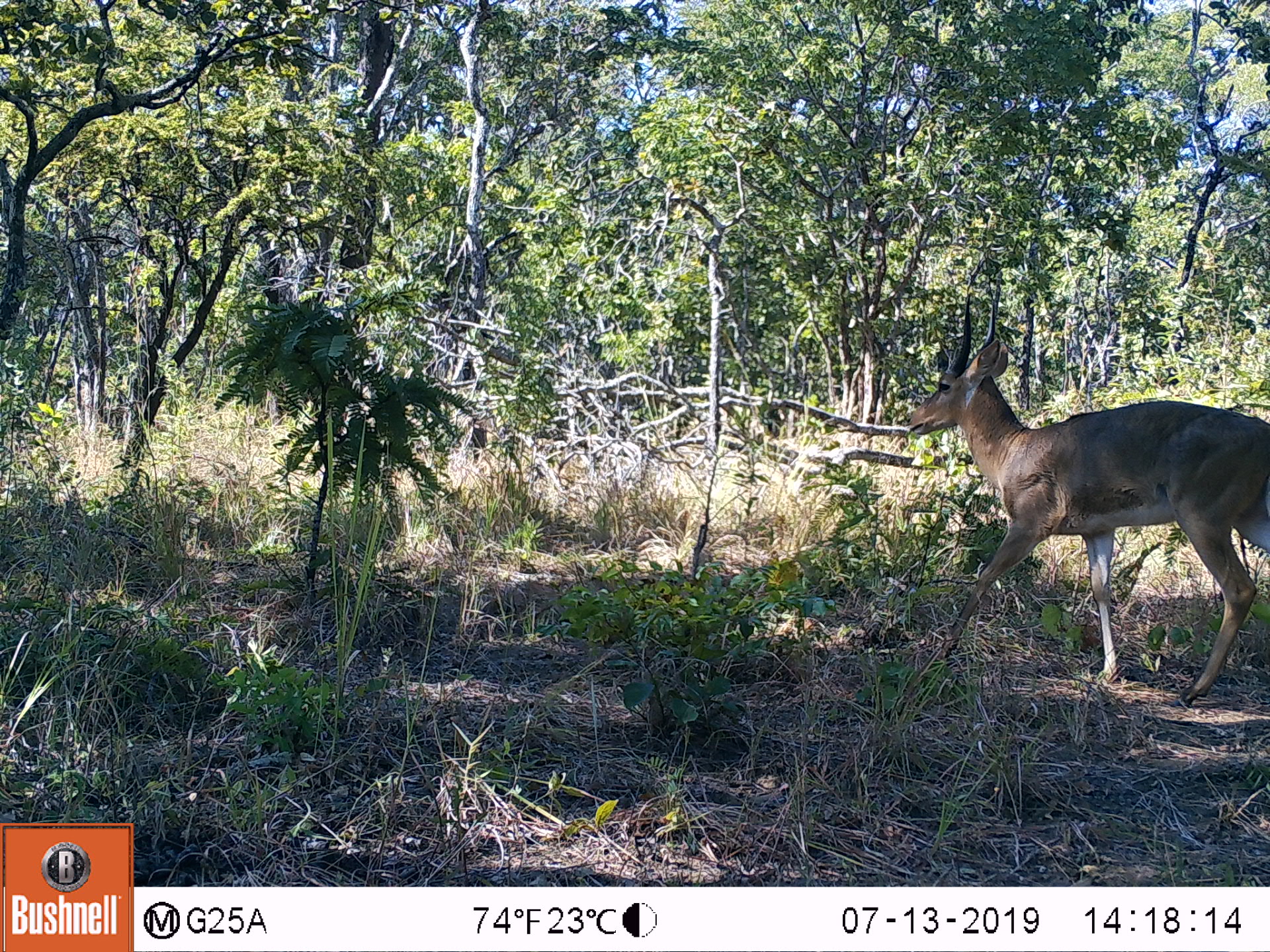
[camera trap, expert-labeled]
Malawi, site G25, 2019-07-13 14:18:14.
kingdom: Animalia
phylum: Chordata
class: Mammalia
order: Artiodactyla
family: Bovidae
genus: Redunca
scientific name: Redunca arundinum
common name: southern reedbuck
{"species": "southern reedbuck (Redunca arundinum)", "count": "1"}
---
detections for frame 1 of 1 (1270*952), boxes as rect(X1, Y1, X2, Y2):
southern reedbuck: rect(900, 283, 1266, 705)